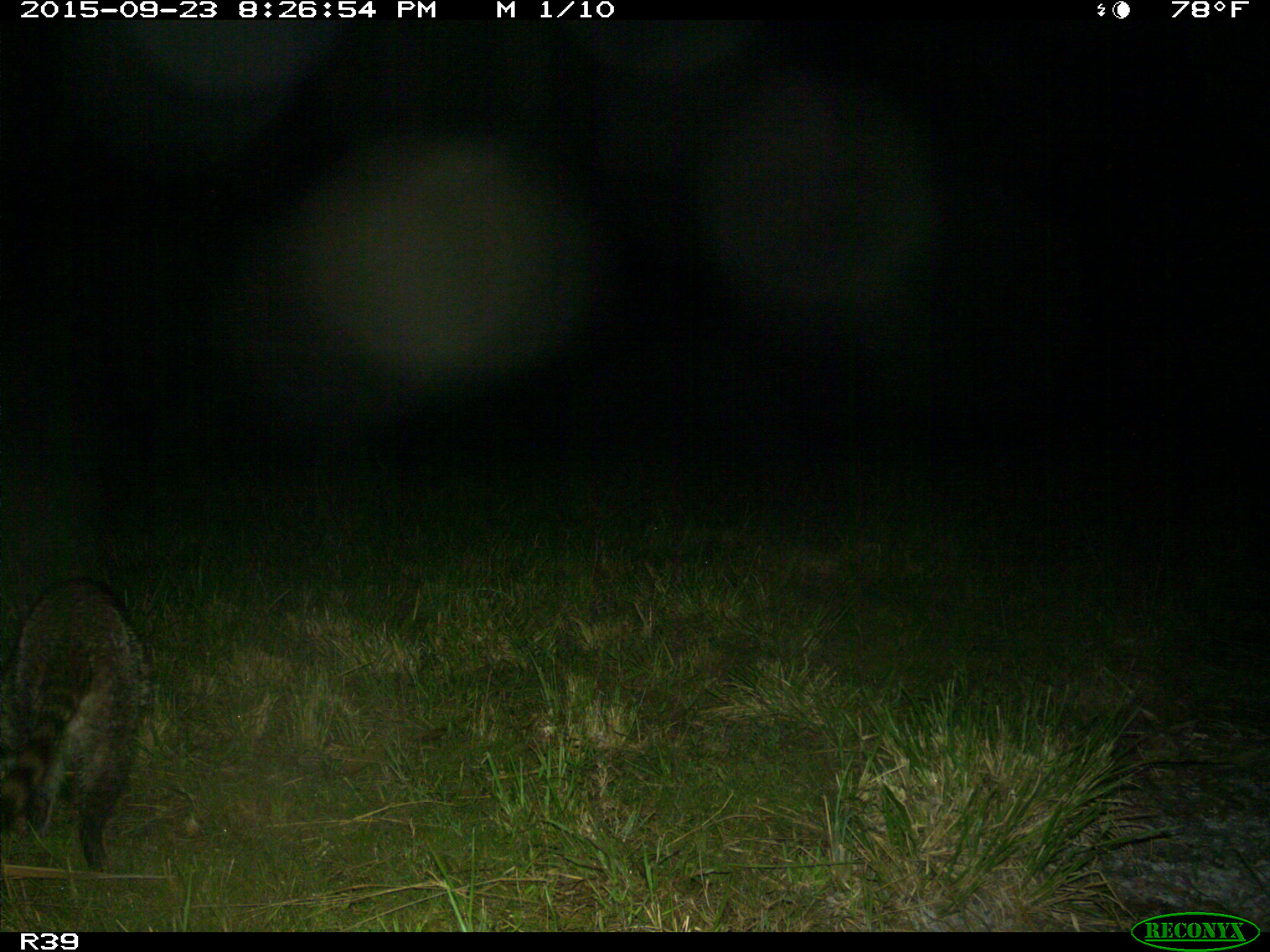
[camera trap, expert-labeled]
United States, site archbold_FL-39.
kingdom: Animalia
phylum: Chordata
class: Mammalia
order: Carnivora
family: Procyonidae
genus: Procyon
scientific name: Procyon lotor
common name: common raccoon